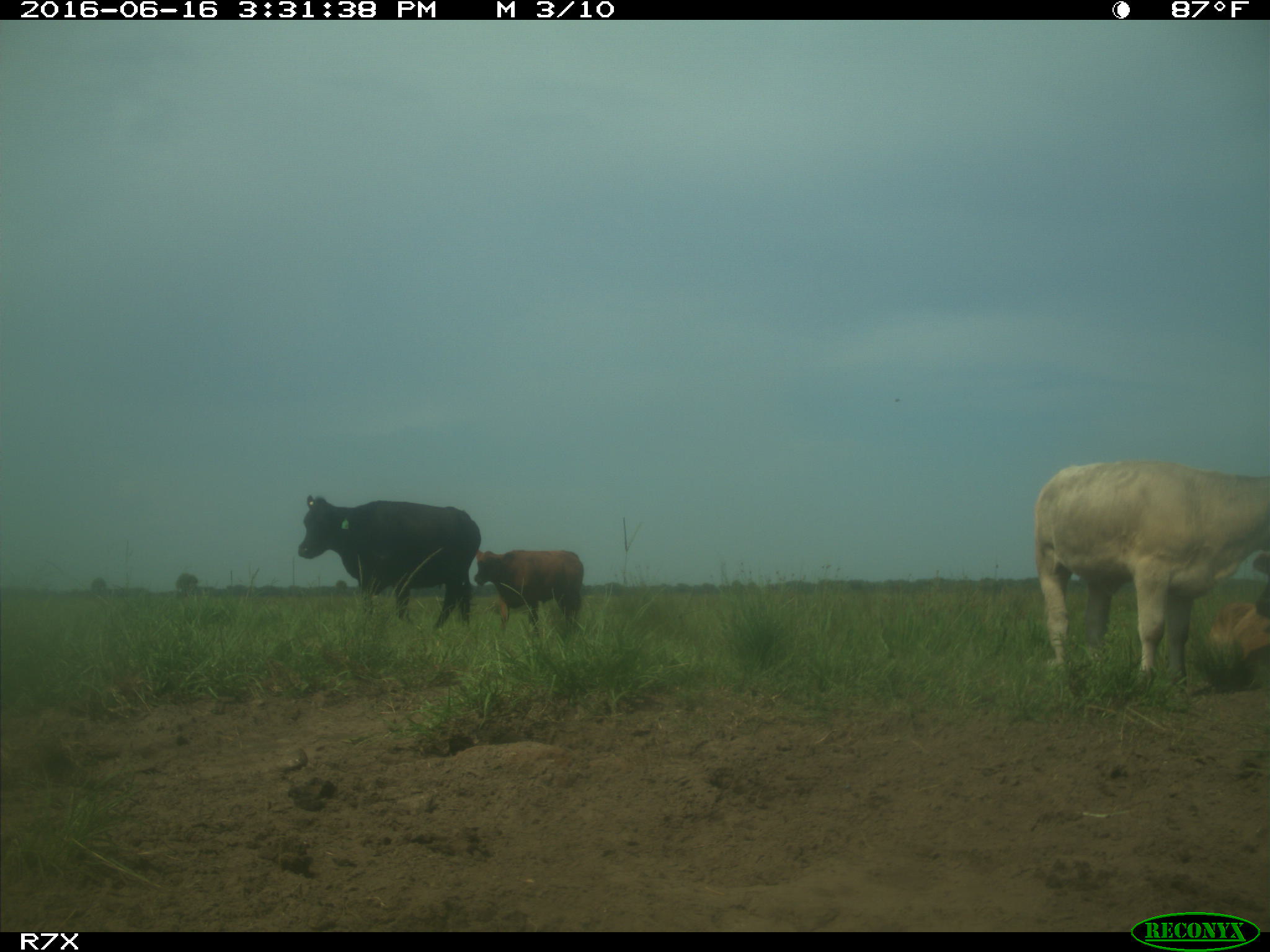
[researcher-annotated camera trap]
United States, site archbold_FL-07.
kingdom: Animalia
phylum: Chordata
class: Mammalia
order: Artiodactyla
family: Bovidae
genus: Bos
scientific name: Bos taurus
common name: domestic cow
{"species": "Bos taurus (domestic cow)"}